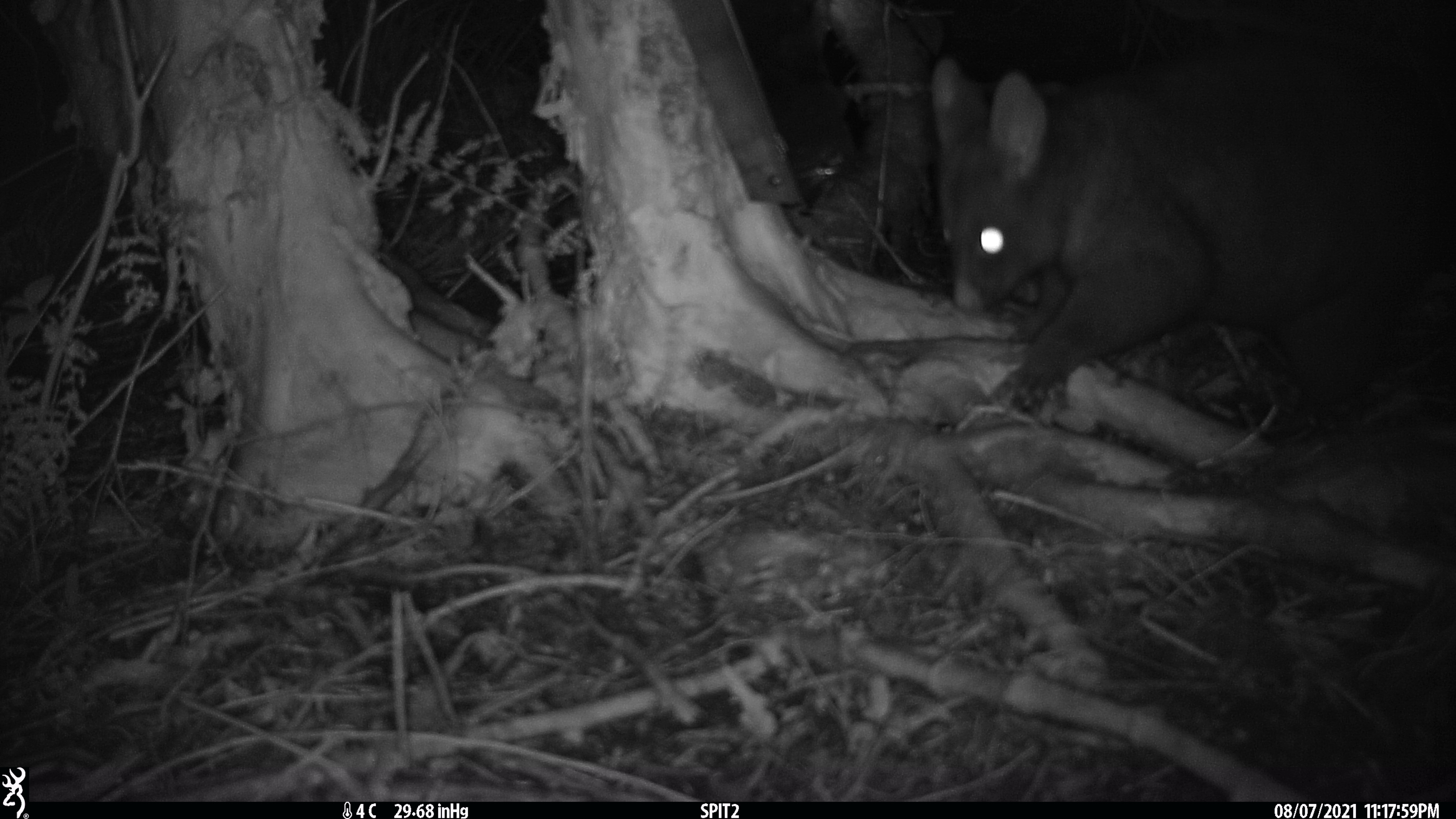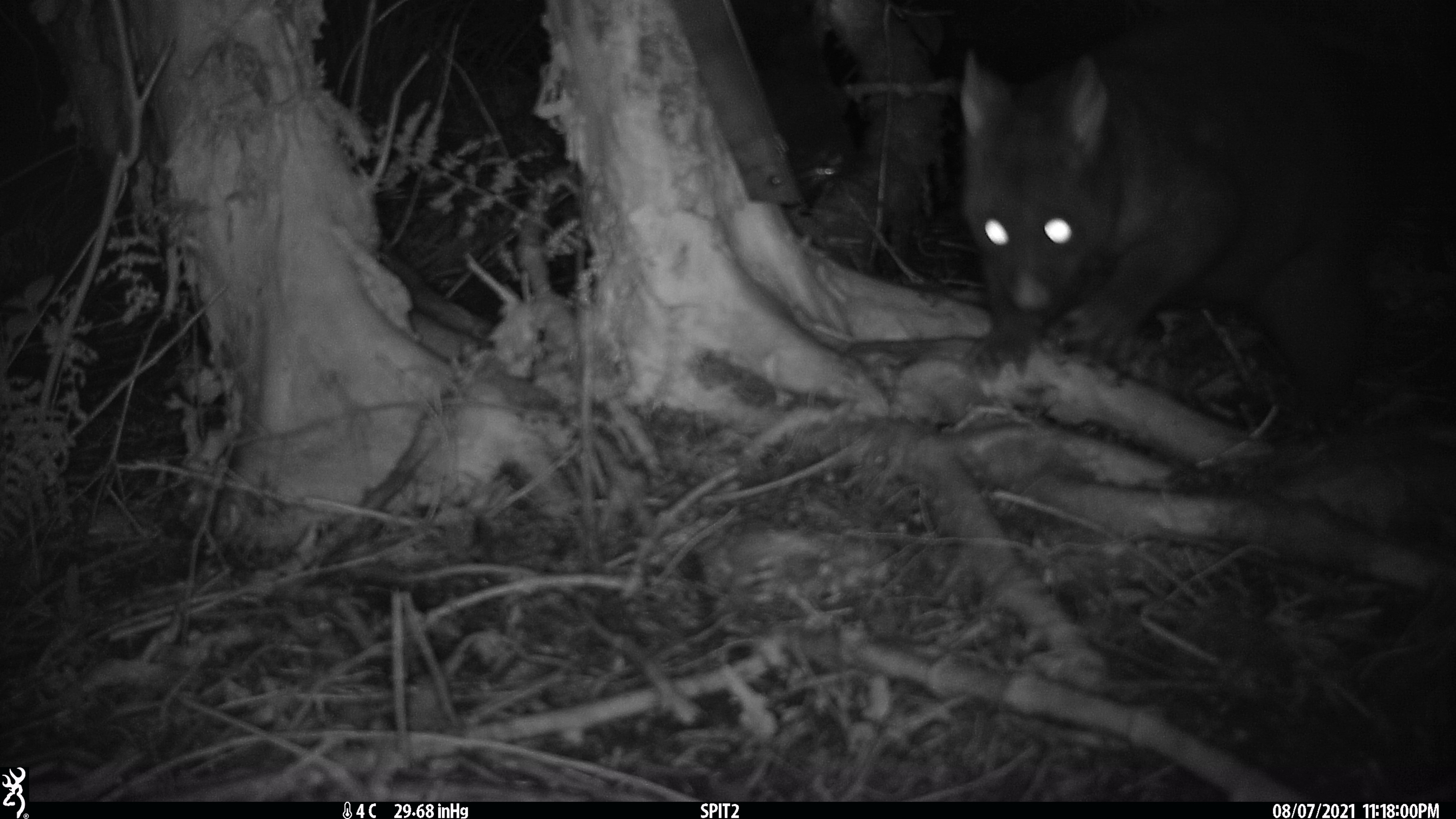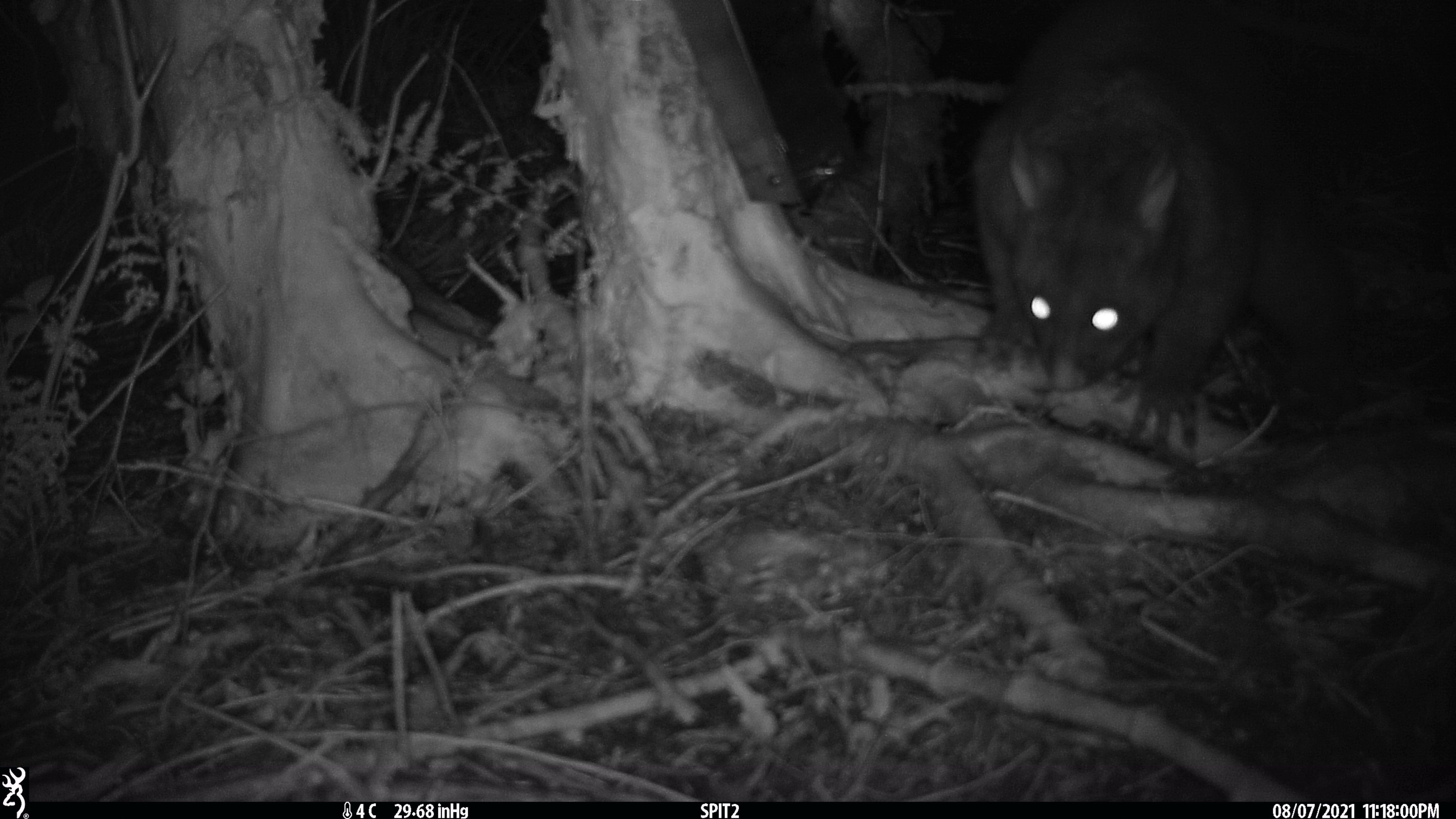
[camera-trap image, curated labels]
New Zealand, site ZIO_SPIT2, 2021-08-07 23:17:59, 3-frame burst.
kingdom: Animalia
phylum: Chordata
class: Mammalia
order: Diprotodontia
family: Phalangeridae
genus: Trichosurus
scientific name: Trichosurus vulpecula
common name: common brushtail possum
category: possum